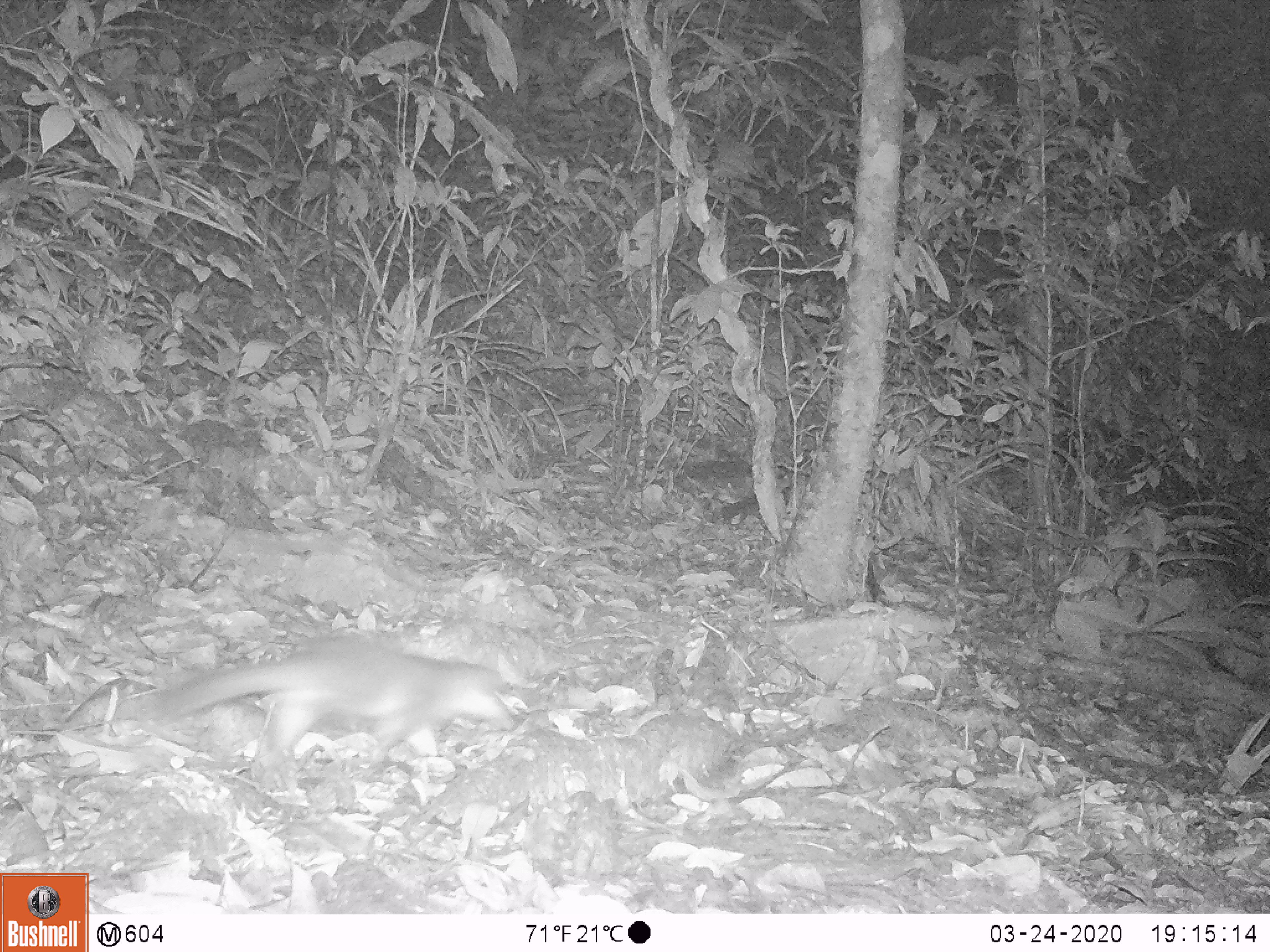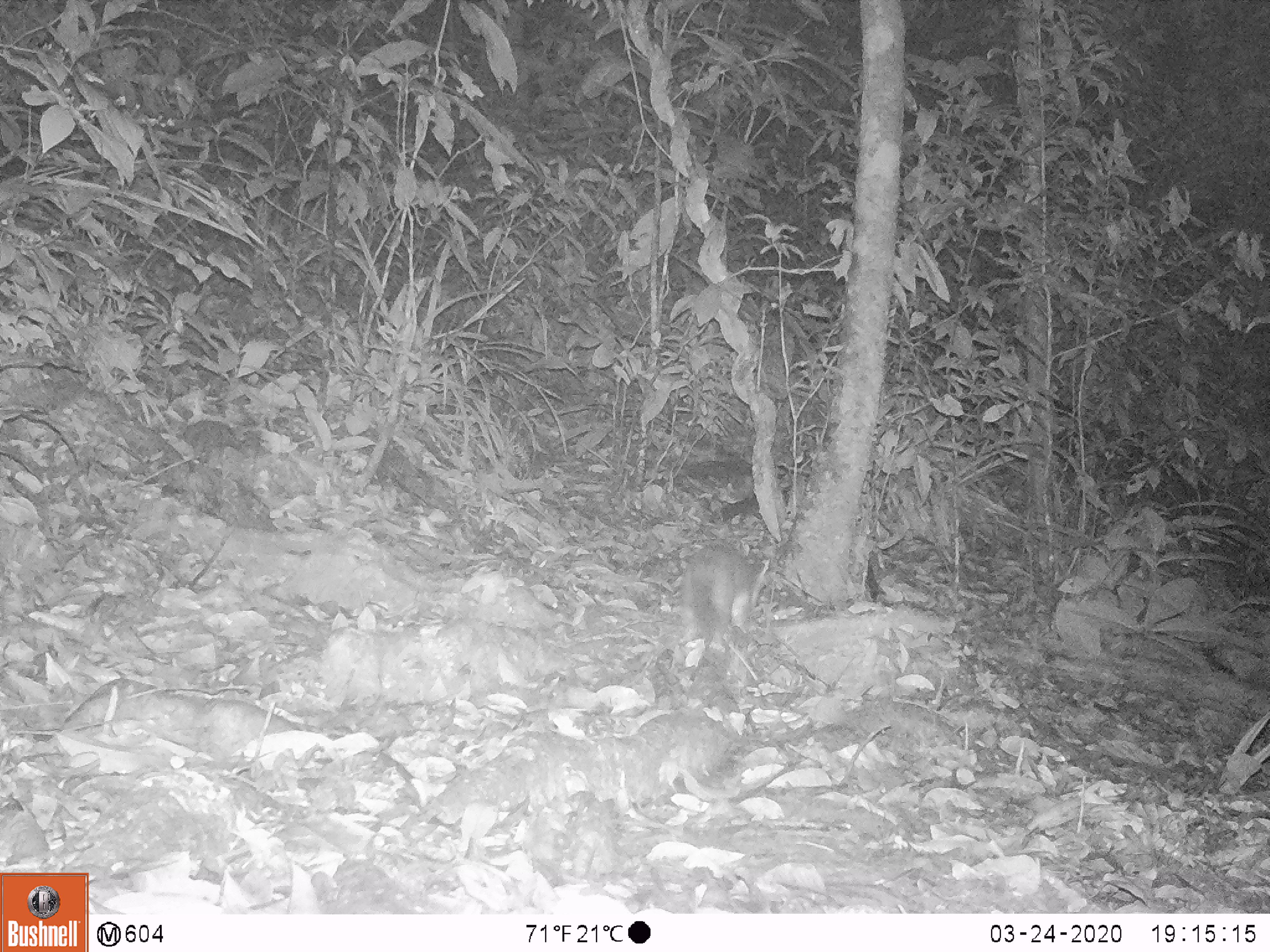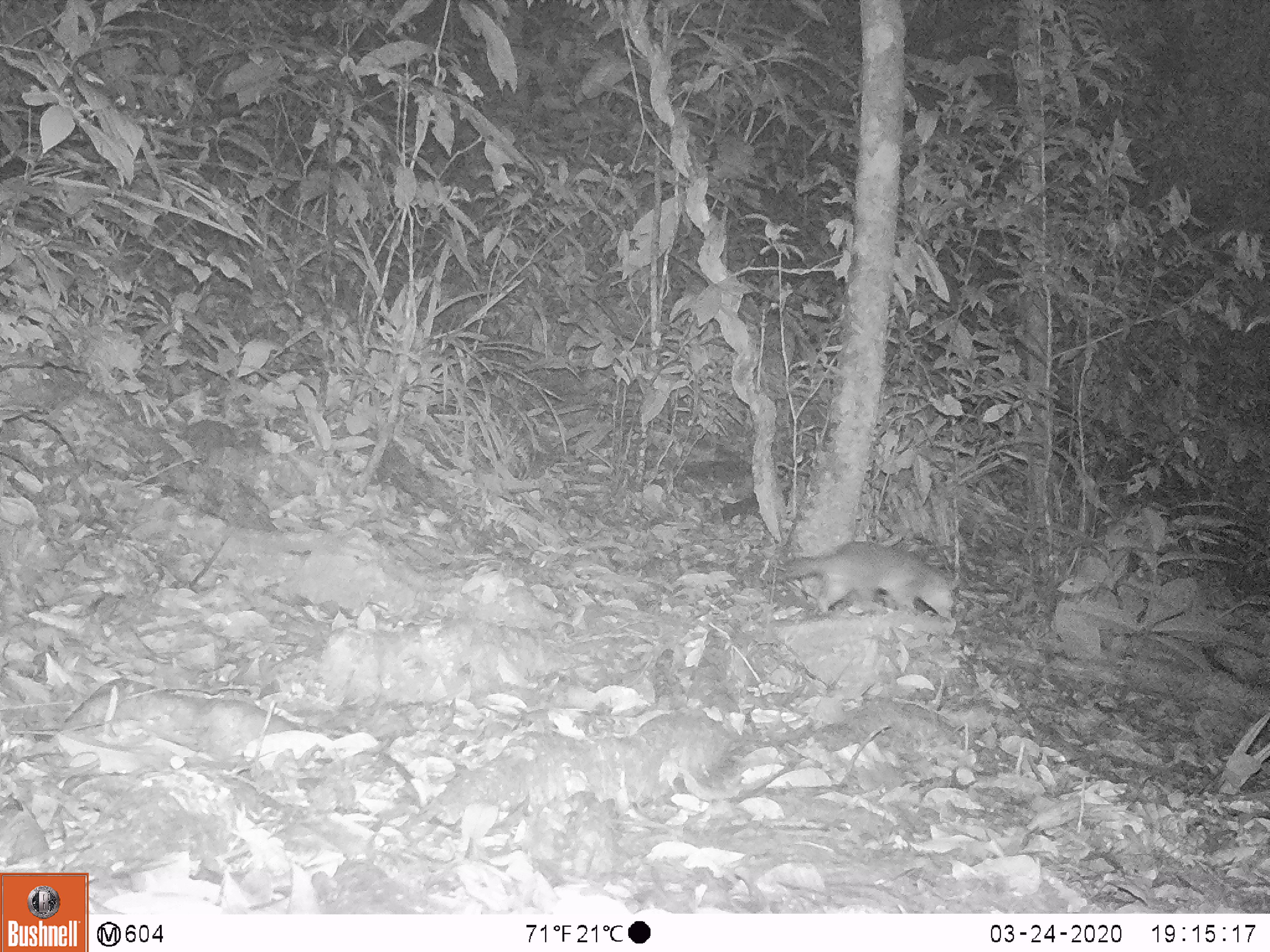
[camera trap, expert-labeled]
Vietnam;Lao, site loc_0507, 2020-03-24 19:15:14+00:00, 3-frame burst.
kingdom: Animalia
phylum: Chordata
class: Mammalia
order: Carnivora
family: Mustelidae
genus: Melogale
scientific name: Melogale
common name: ferret badger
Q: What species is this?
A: Ferret badger (Melogale).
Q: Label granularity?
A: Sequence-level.